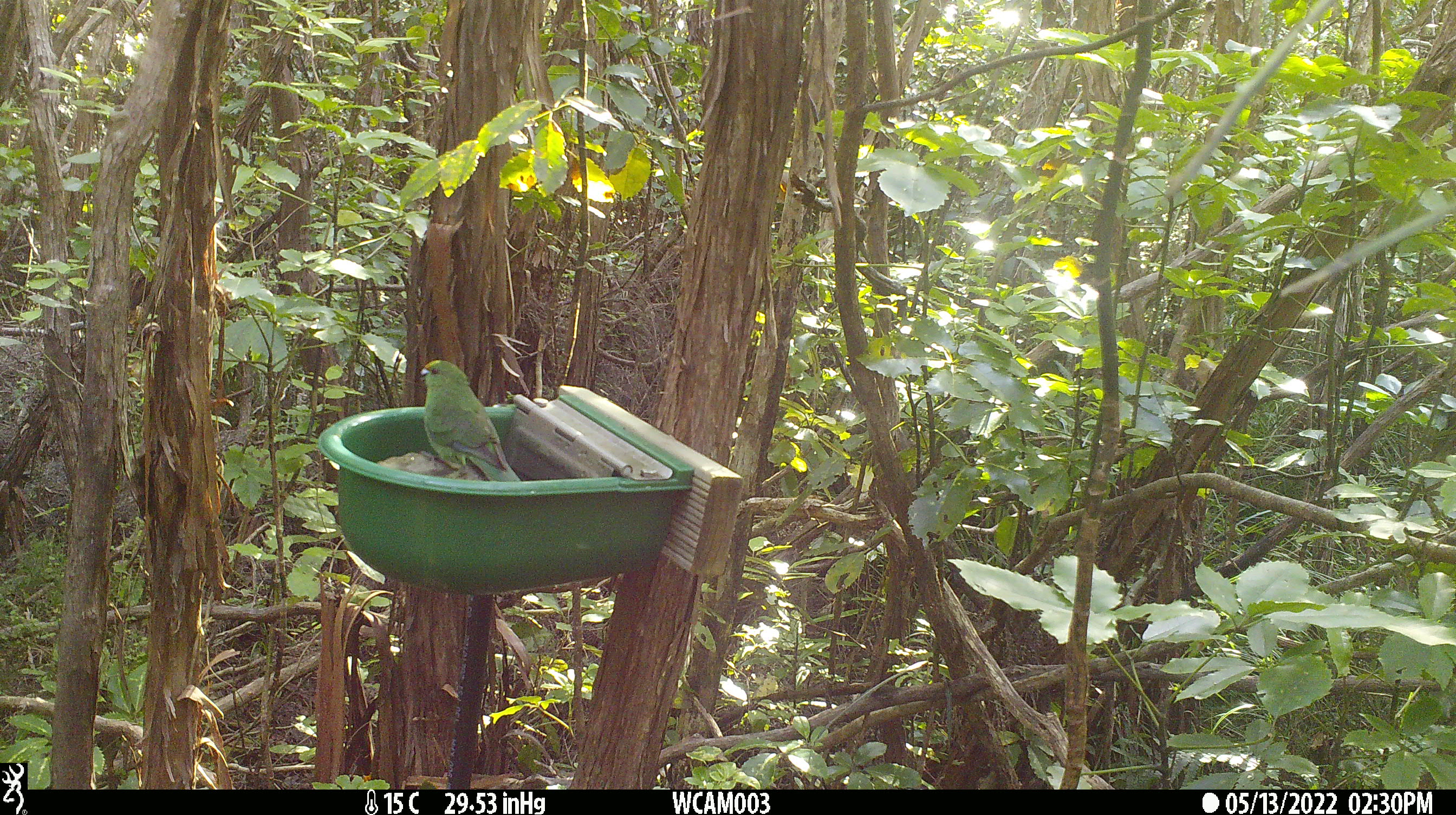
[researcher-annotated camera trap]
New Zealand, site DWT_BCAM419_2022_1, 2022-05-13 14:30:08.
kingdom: Animalia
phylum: Chordata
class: Aves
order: Psittaciformes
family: Psittaculidae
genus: Cyanoramphus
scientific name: Cyanoramphus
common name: parakeet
Parakeet (Cyanoramphus).